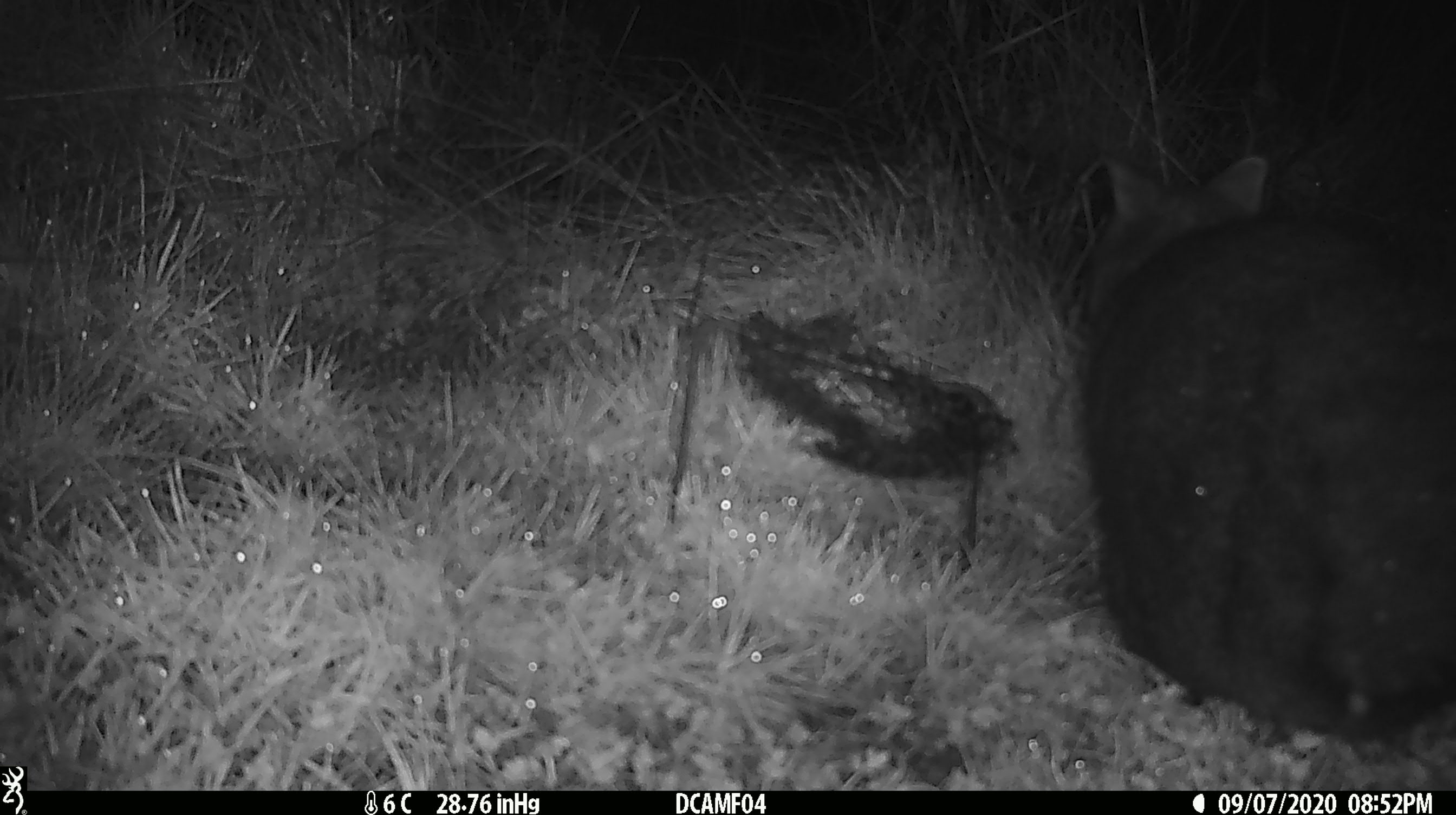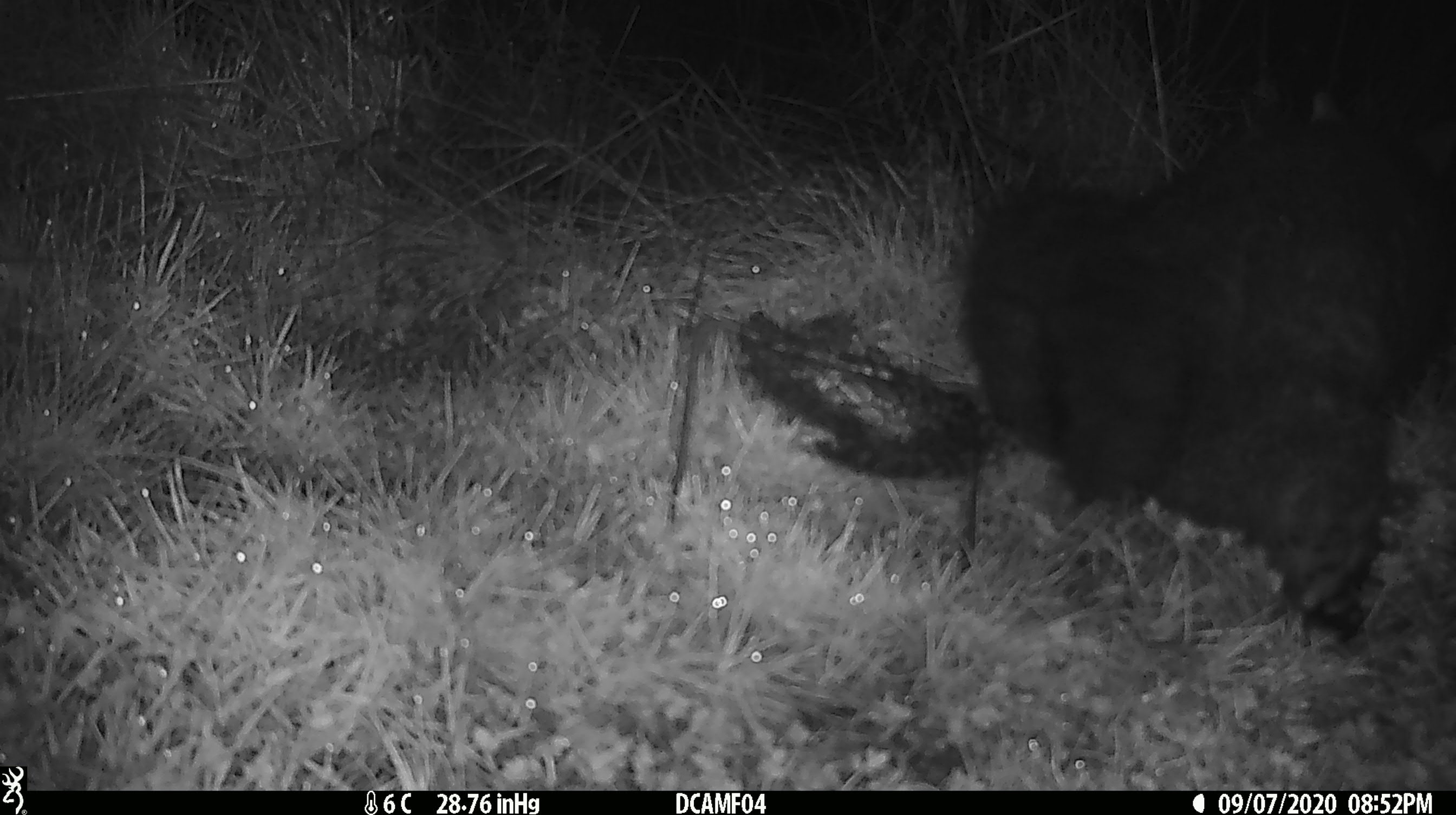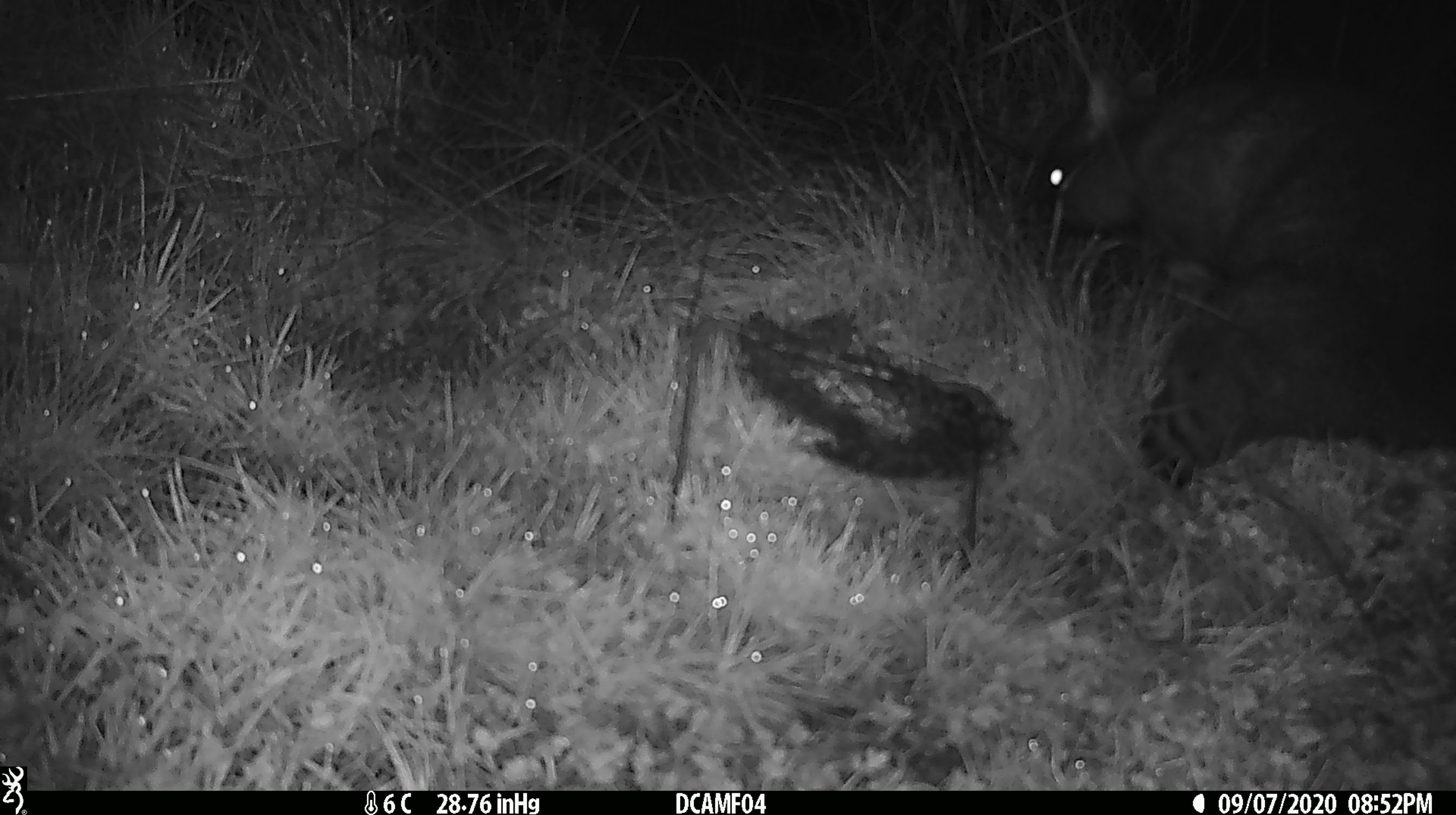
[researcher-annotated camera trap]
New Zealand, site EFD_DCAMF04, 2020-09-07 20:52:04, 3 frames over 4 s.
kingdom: Animalia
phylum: Chordata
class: Mammalia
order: Diprotodontia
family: Phalangeridae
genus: Trichosurus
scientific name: Trichosurus vulpecula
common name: common brushtail possum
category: possum